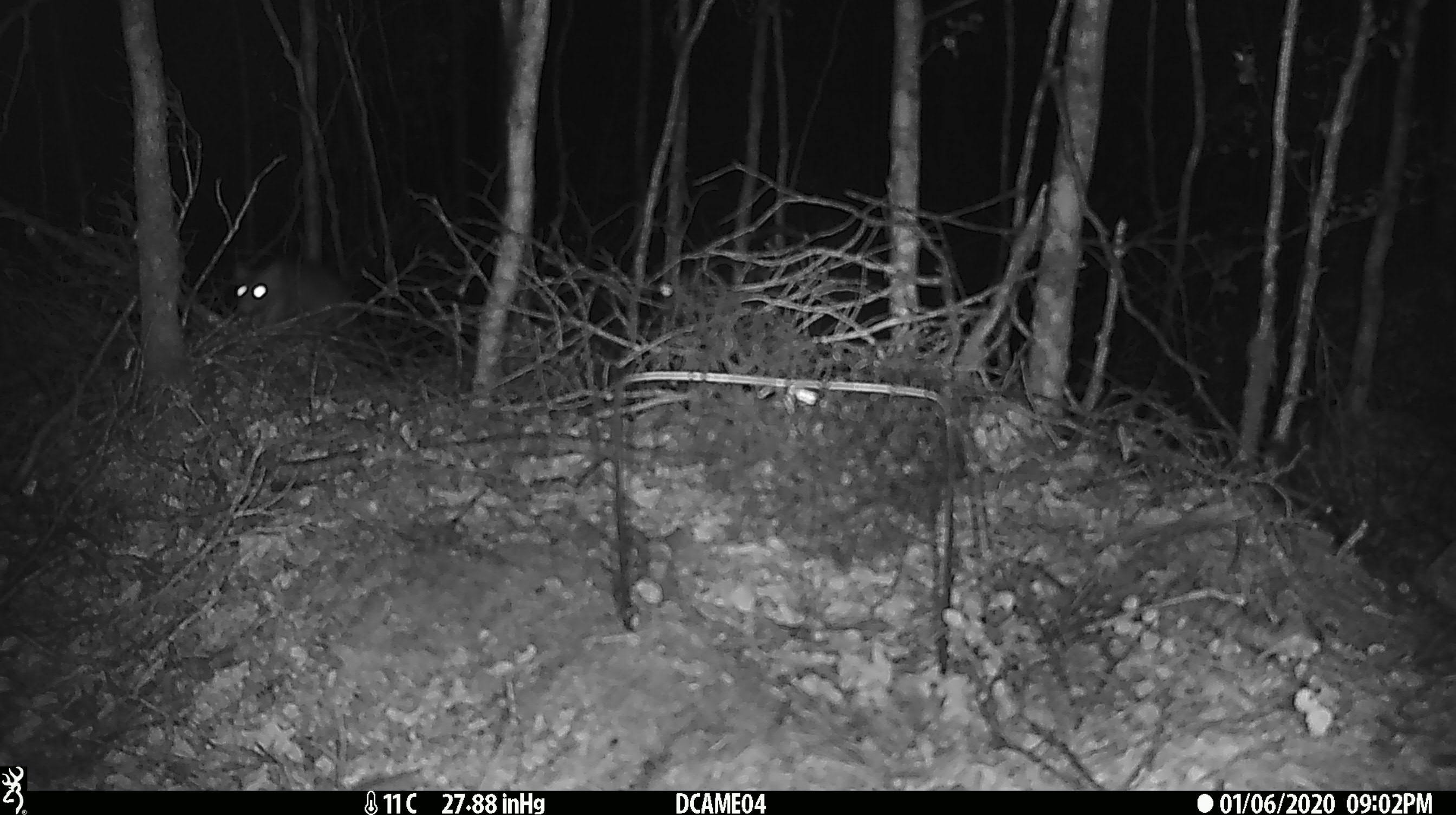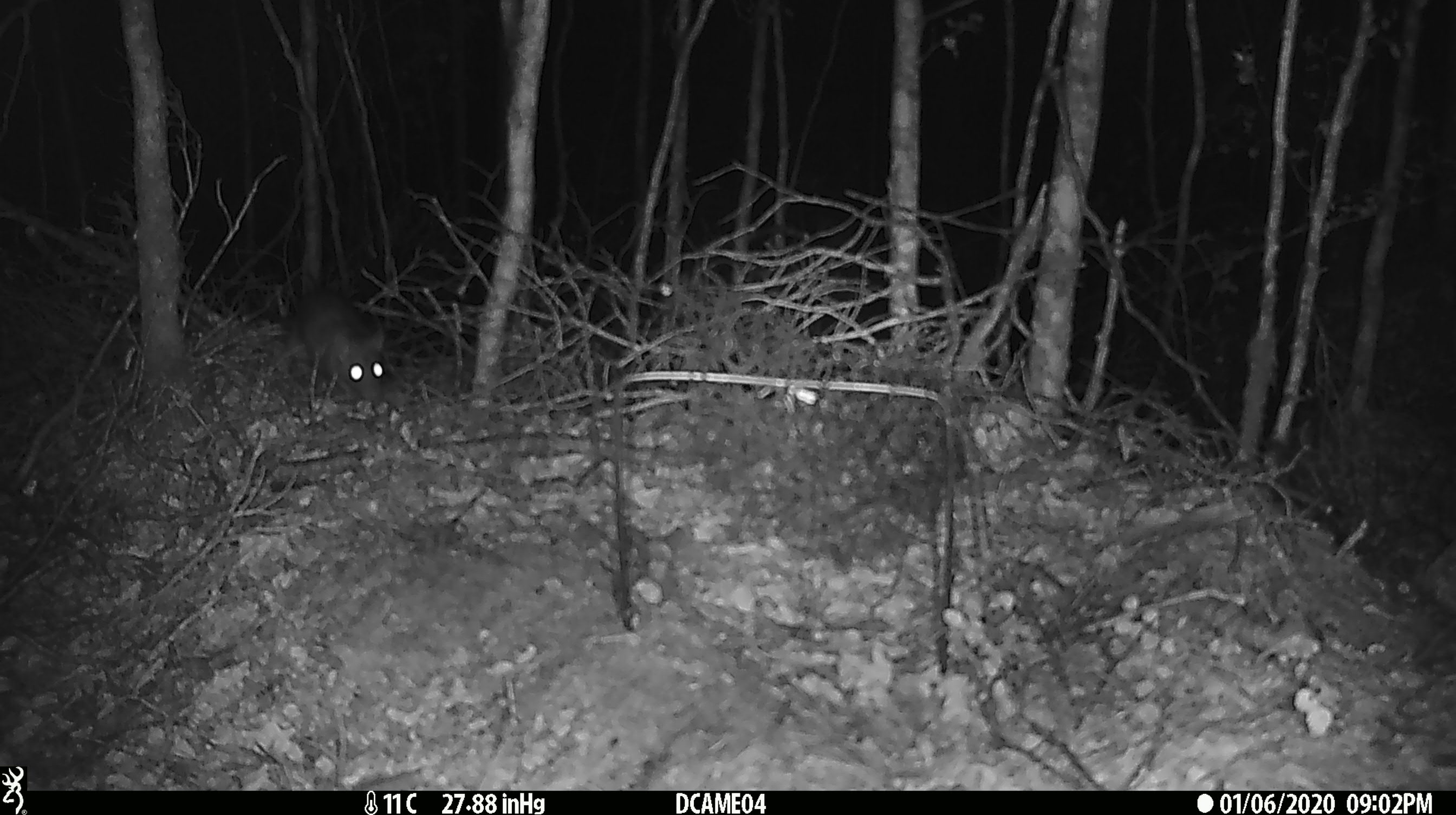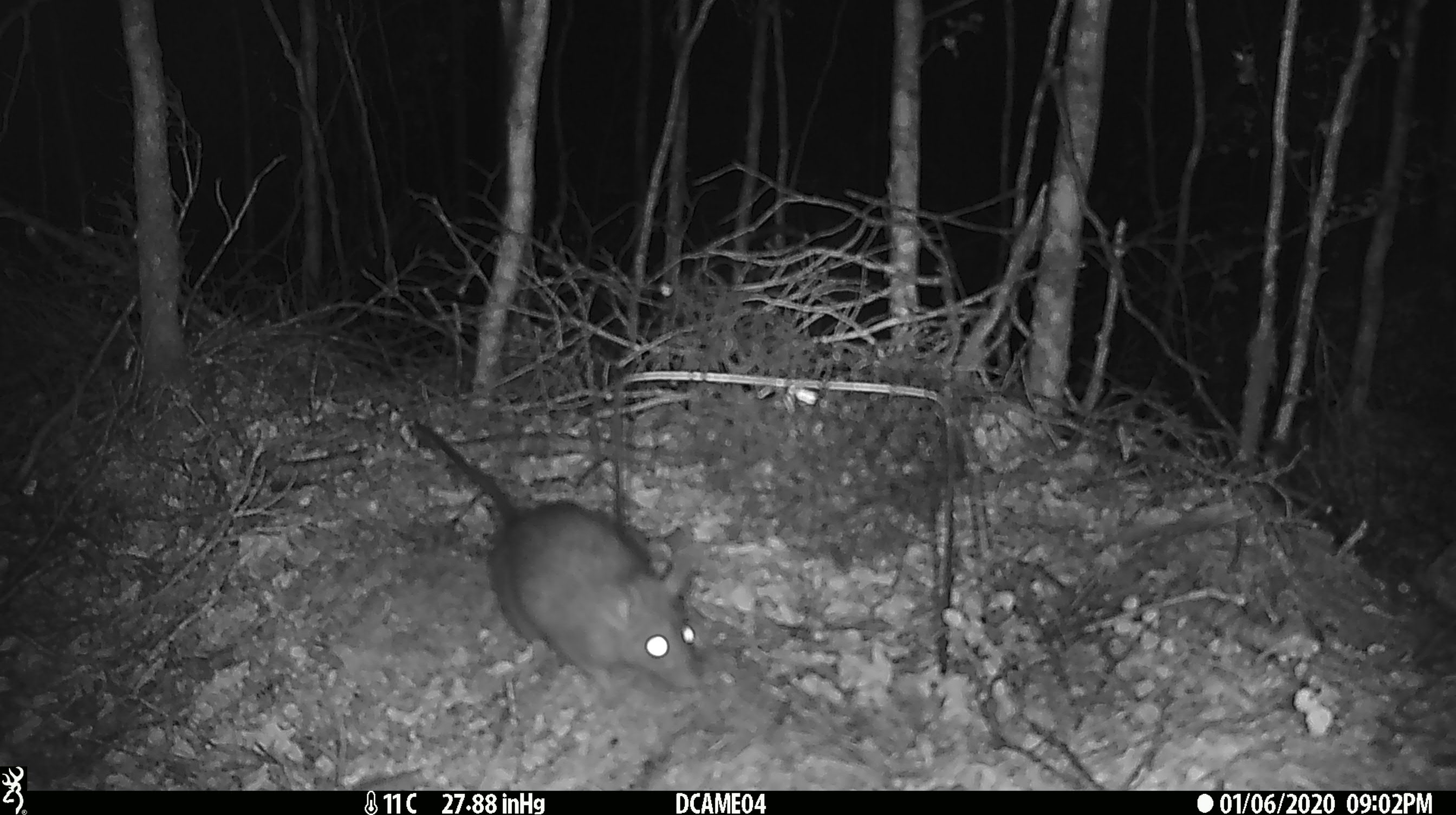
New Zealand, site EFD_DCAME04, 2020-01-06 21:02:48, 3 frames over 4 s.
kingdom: Animalia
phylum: Chordata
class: Mammalia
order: Rodentia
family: Muridae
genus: Rattus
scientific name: Rattus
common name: rat